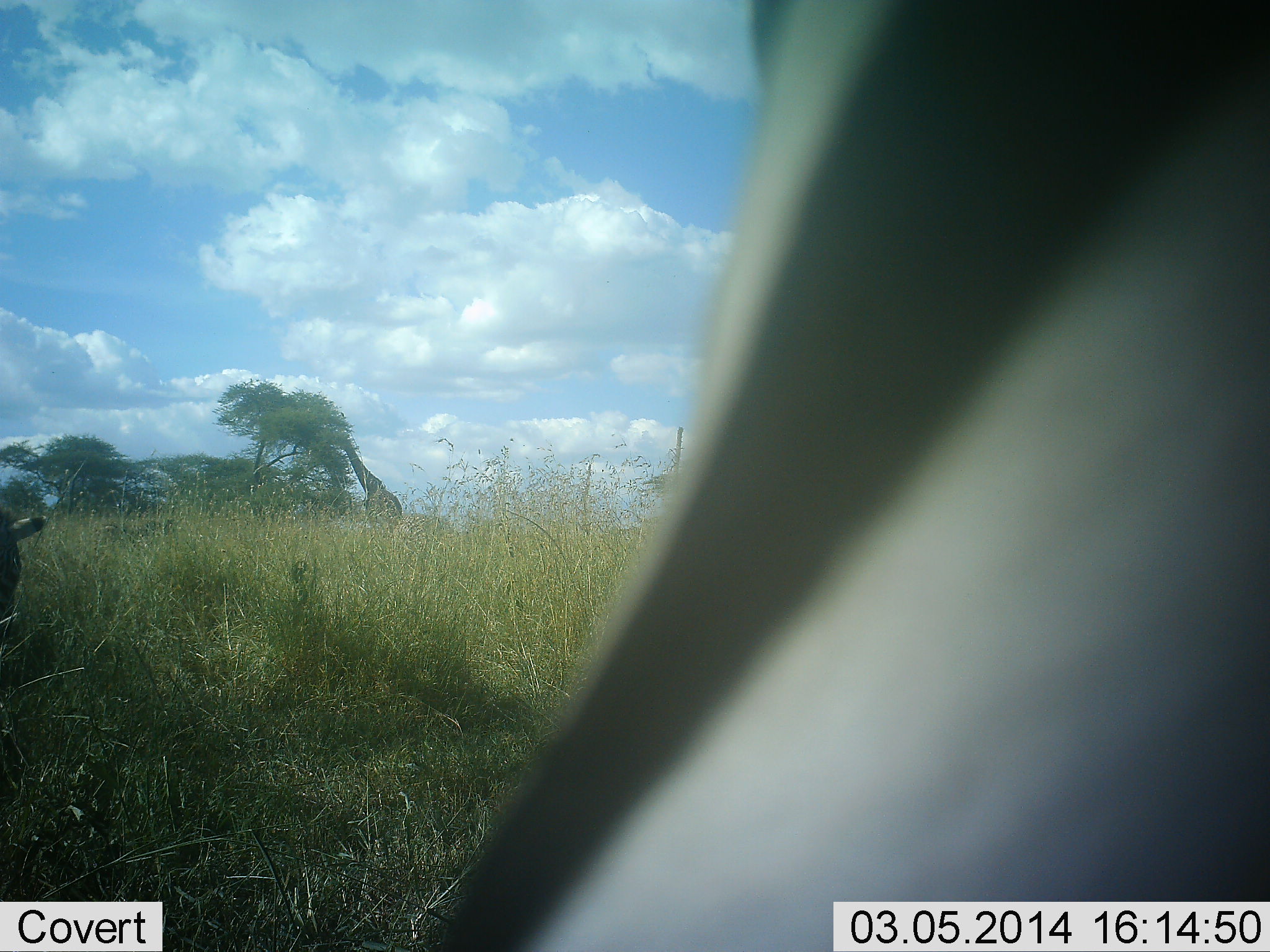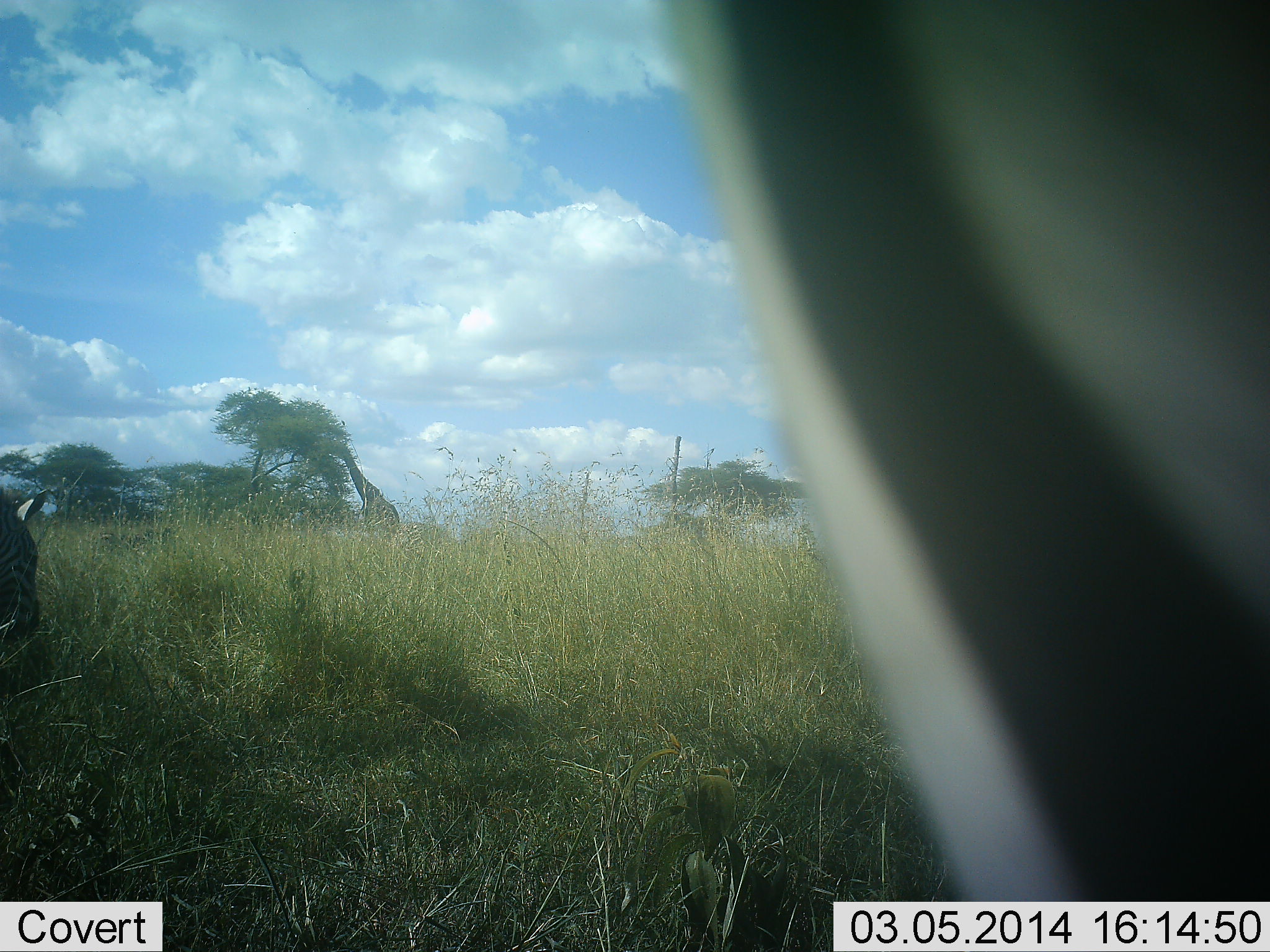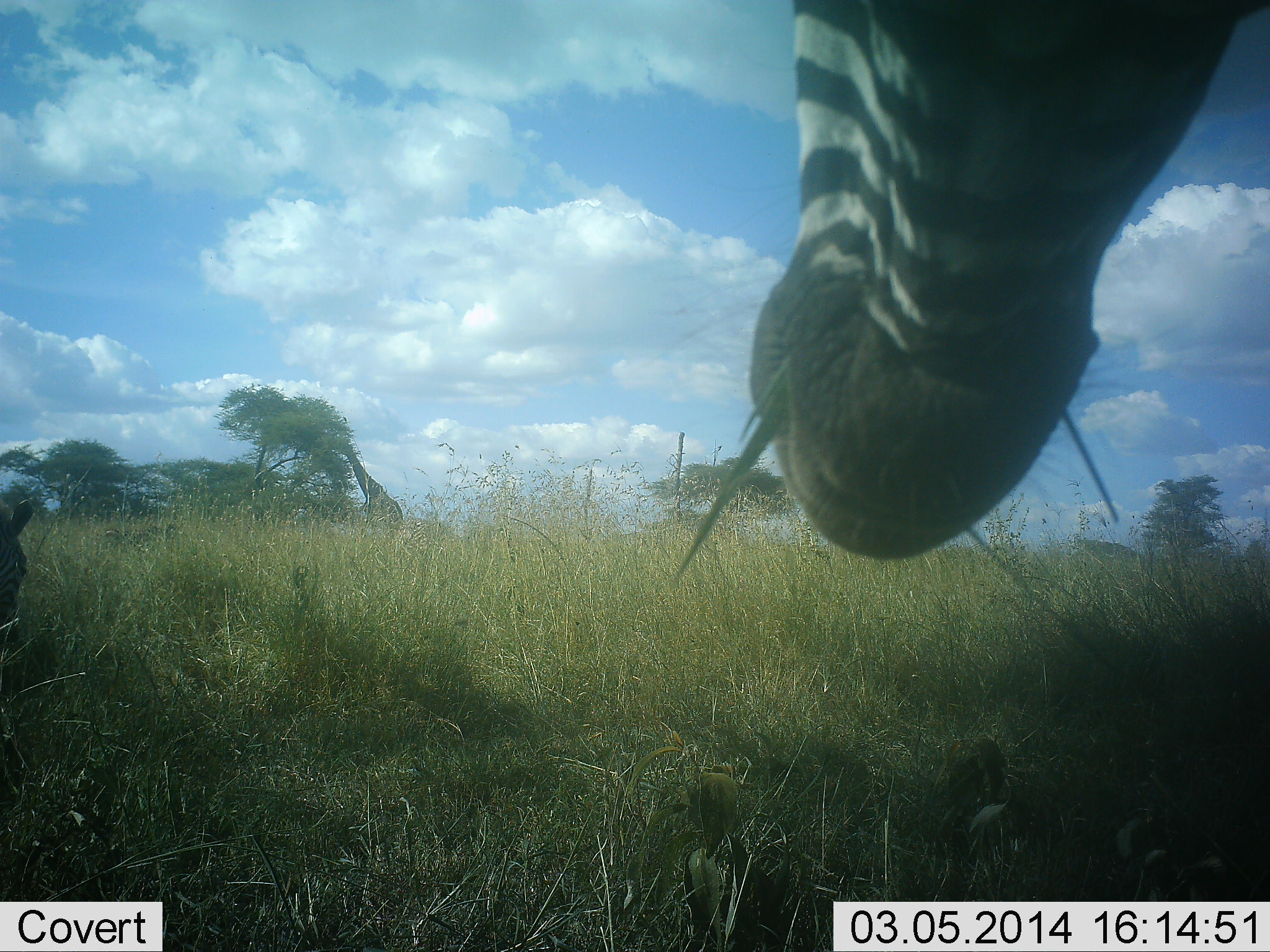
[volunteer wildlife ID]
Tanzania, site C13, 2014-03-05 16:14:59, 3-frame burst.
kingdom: Animalia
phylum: Chordata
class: Mammalia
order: Perissodactyla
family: Equidae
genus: Equus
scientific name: Equus quagga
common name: plains zebra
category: zebra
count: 2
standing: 28%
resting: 0%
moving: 6%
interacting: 0%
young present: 0%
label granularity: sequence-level